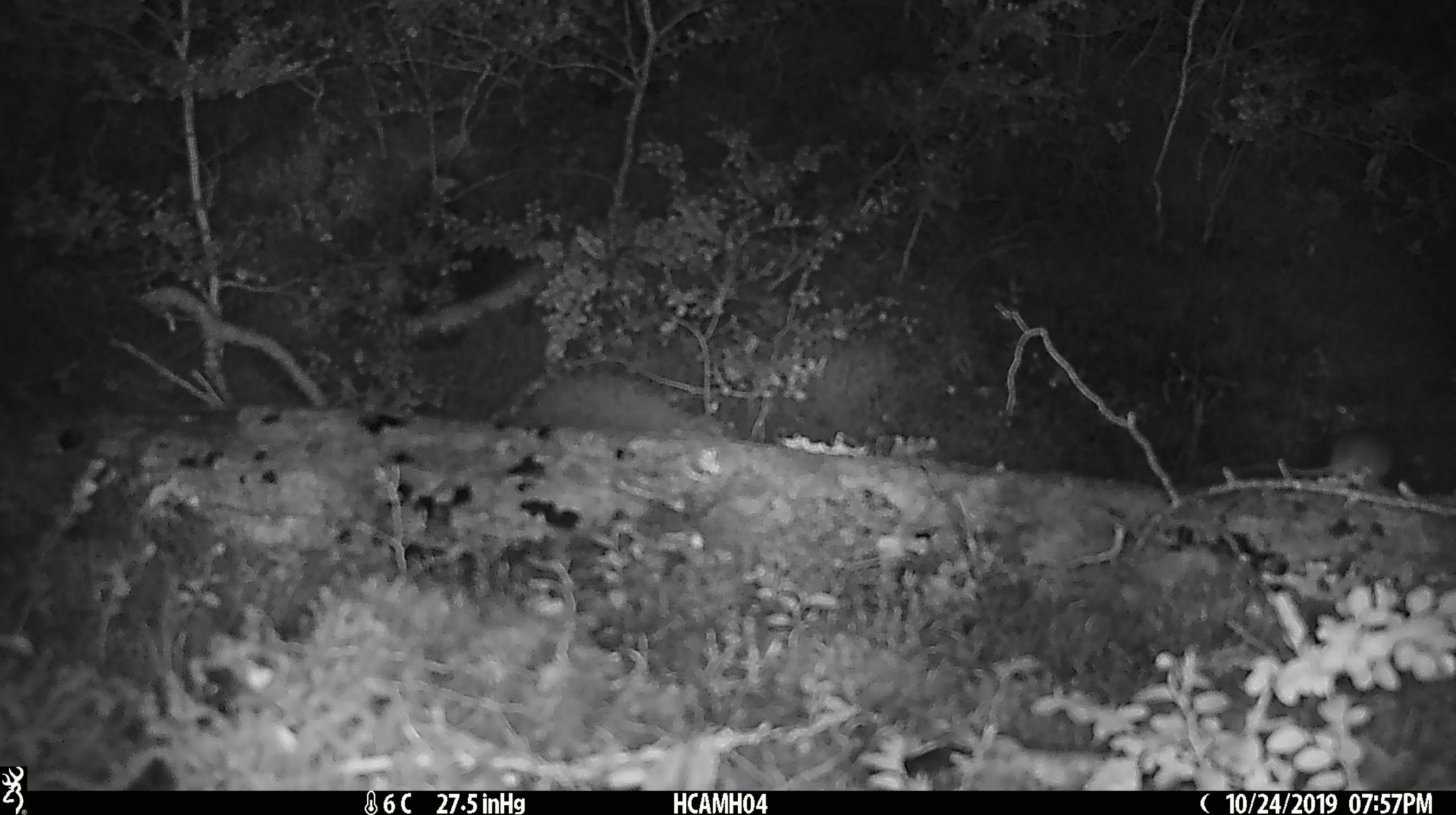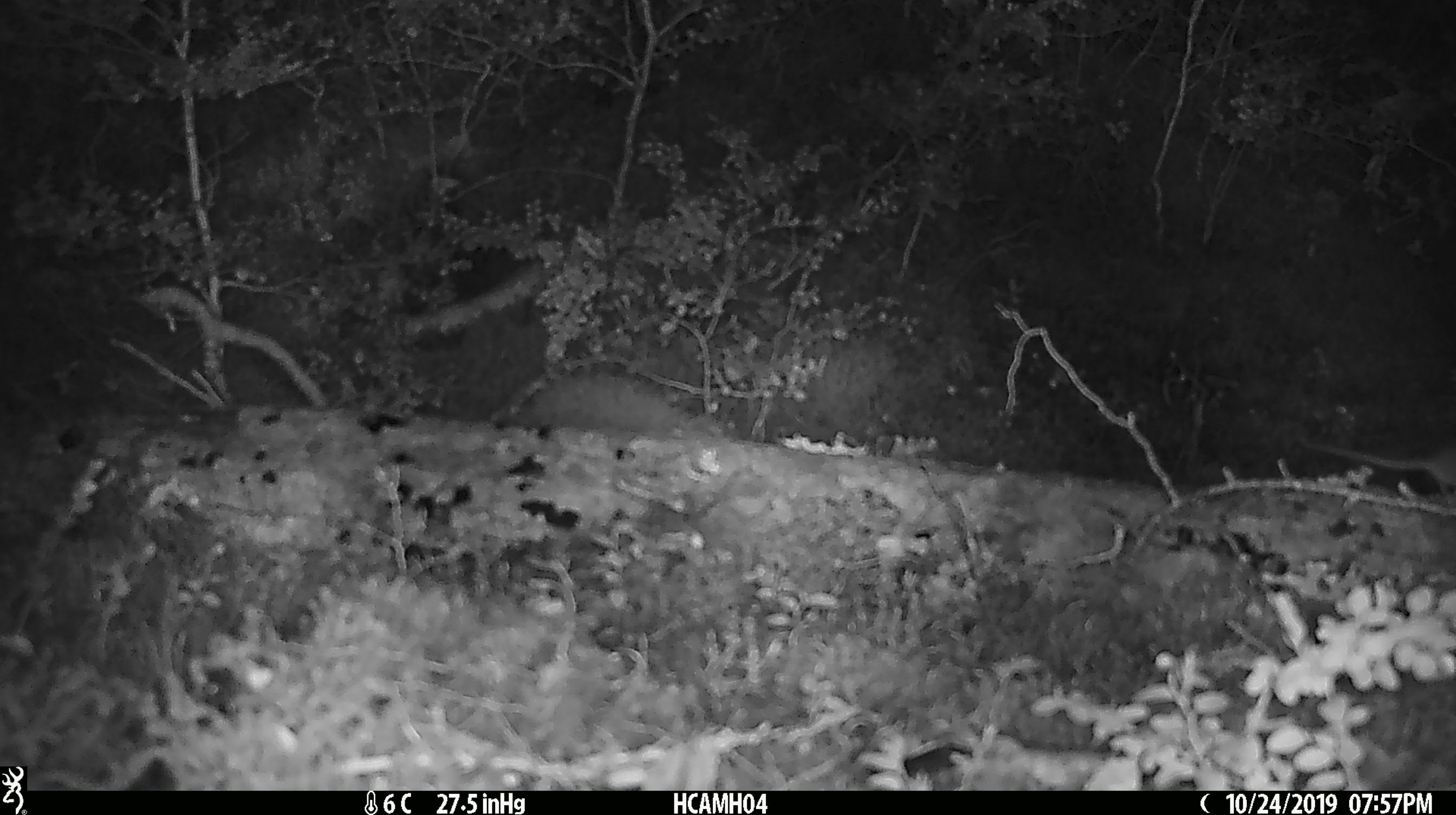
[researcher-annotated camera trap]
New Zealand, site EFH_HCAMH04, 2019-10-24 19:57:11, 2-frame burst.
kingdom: Animalia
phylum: Chordata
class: Mammalia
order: Rodentia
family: Muridae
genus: Mus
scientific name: Mus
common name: mouse